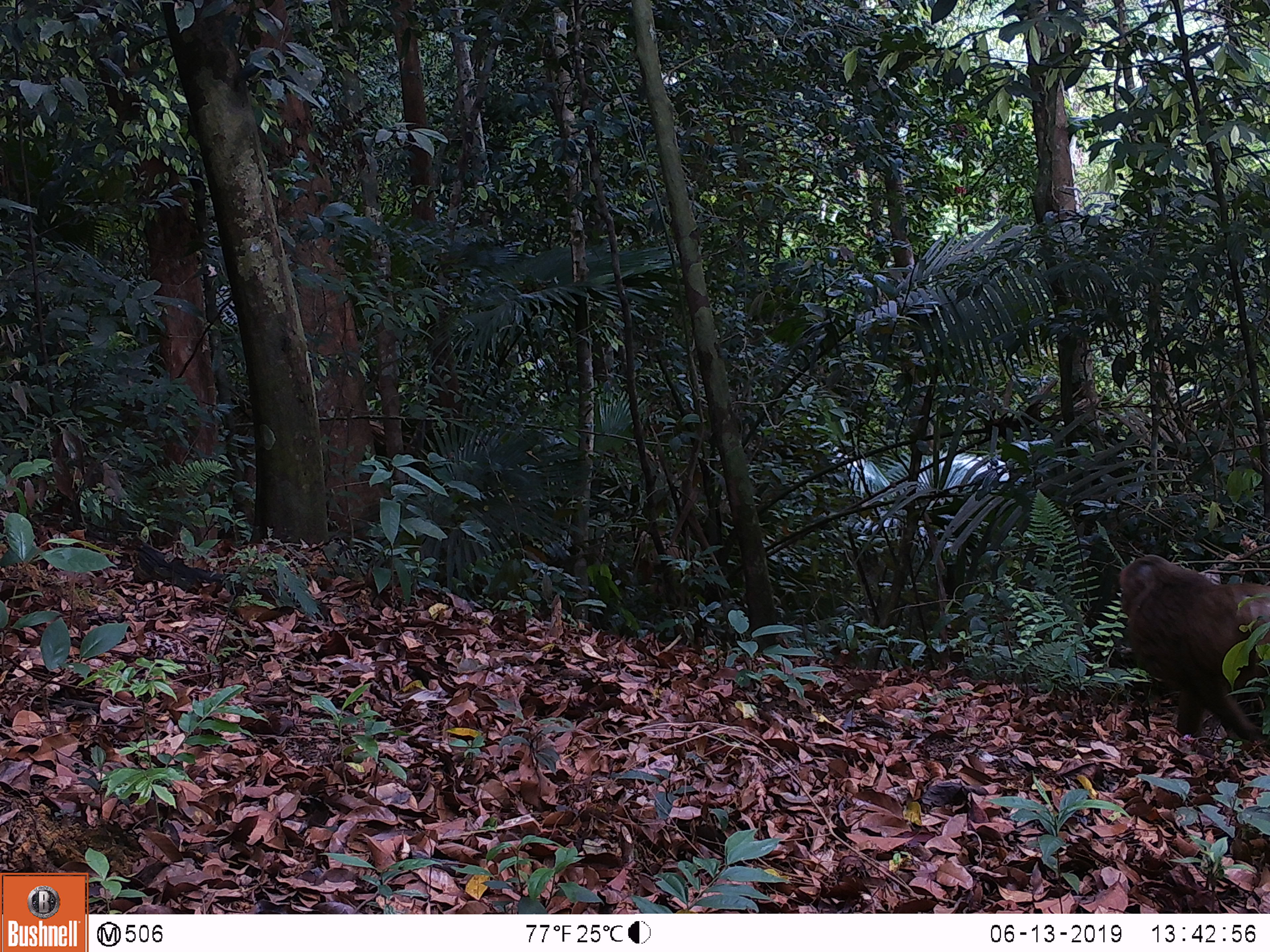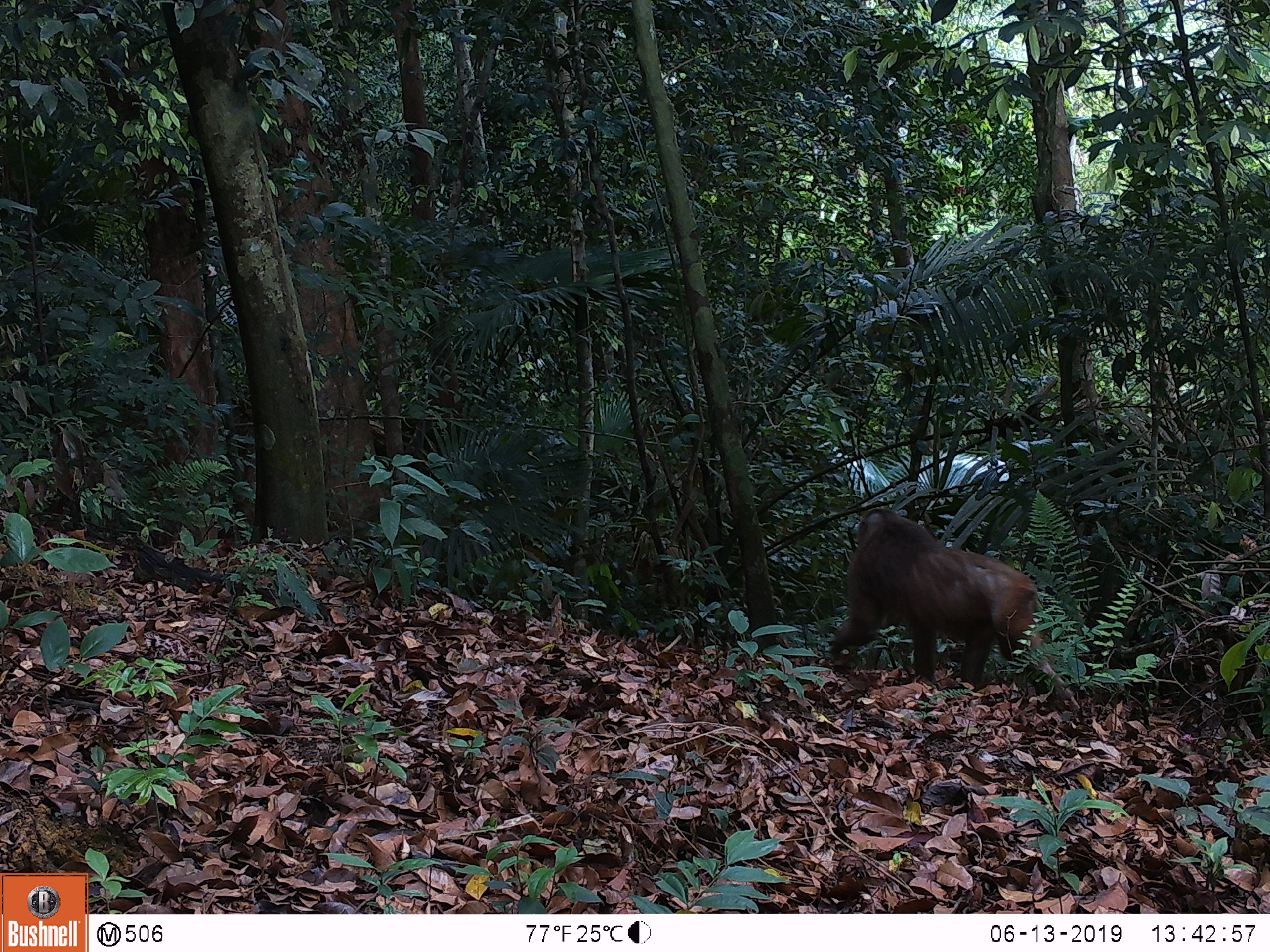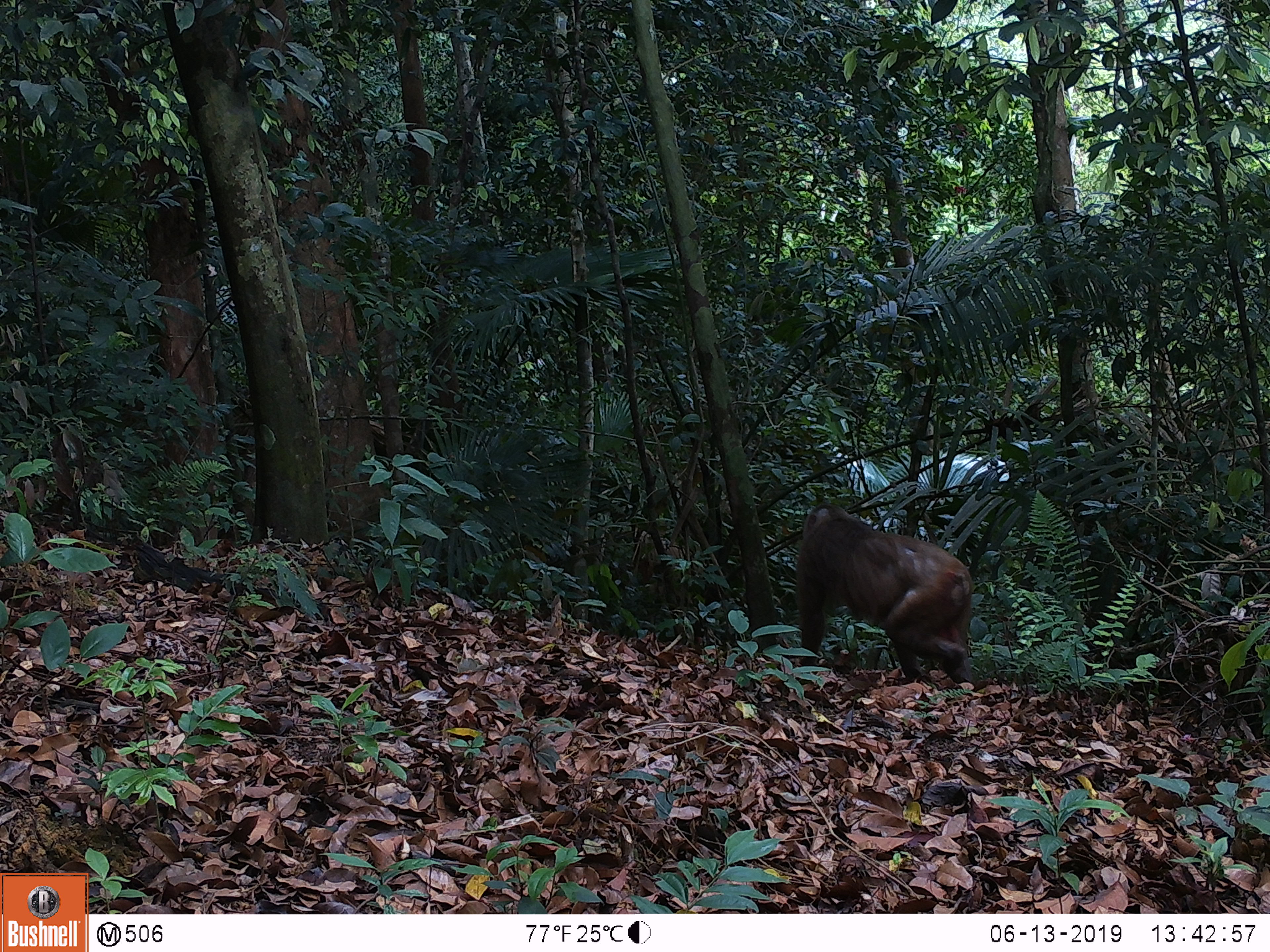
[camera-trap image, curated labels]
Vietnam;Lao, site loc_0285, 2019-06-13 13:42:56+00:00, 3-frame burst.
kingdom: Animalia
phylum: Chordata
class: Mammalia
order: Primates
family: Cercopithecidae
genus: Macaca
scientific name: Macaca arctoides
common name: stump-tailed macaque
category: stump tailed macaque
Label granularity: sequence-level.